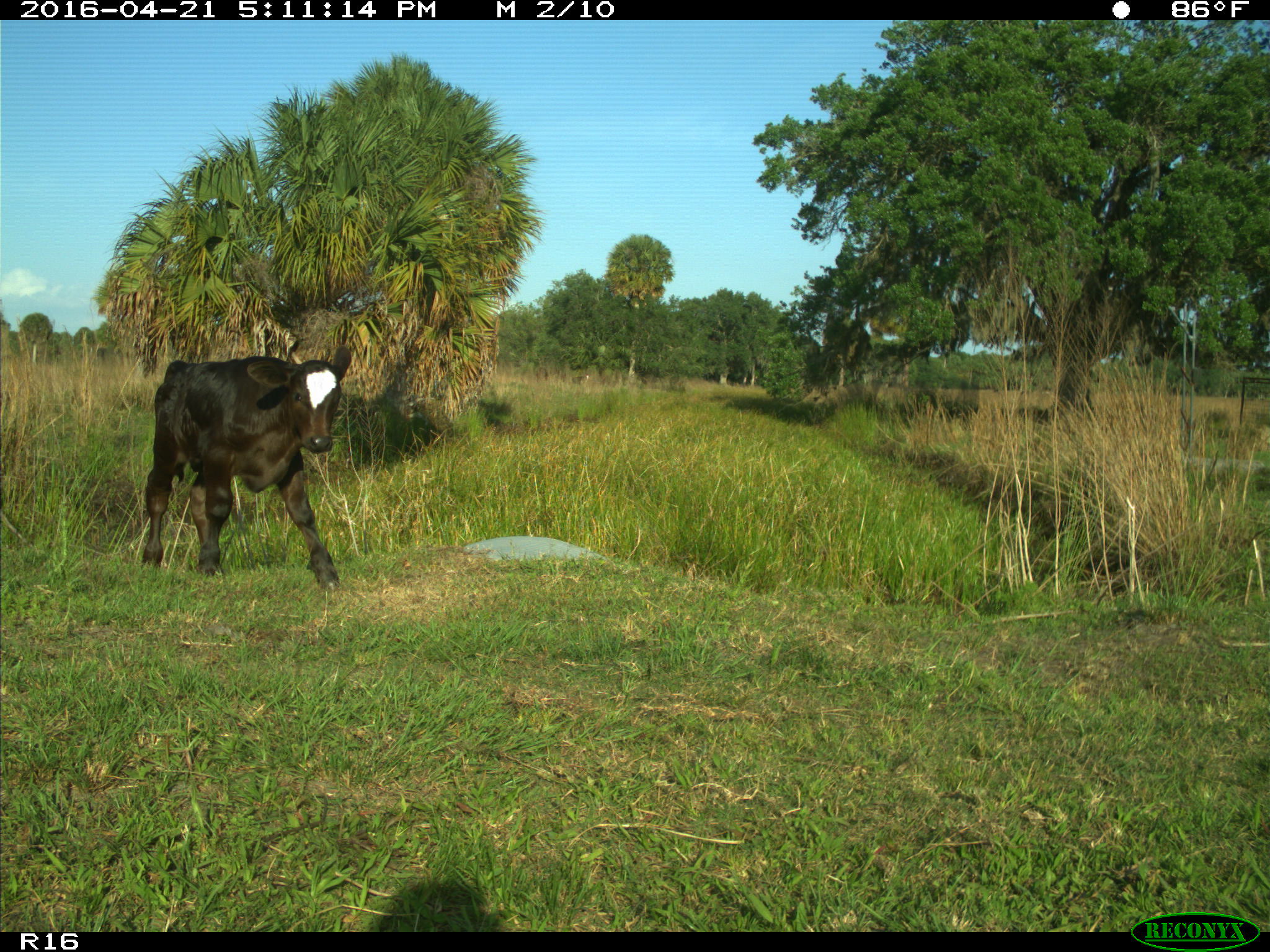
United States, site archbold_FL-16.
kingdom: Animalia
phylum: Chordata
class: Mammalia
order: Artiodactyla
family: Bovidae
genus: Bos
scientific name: Bos taurus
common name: domestic cow